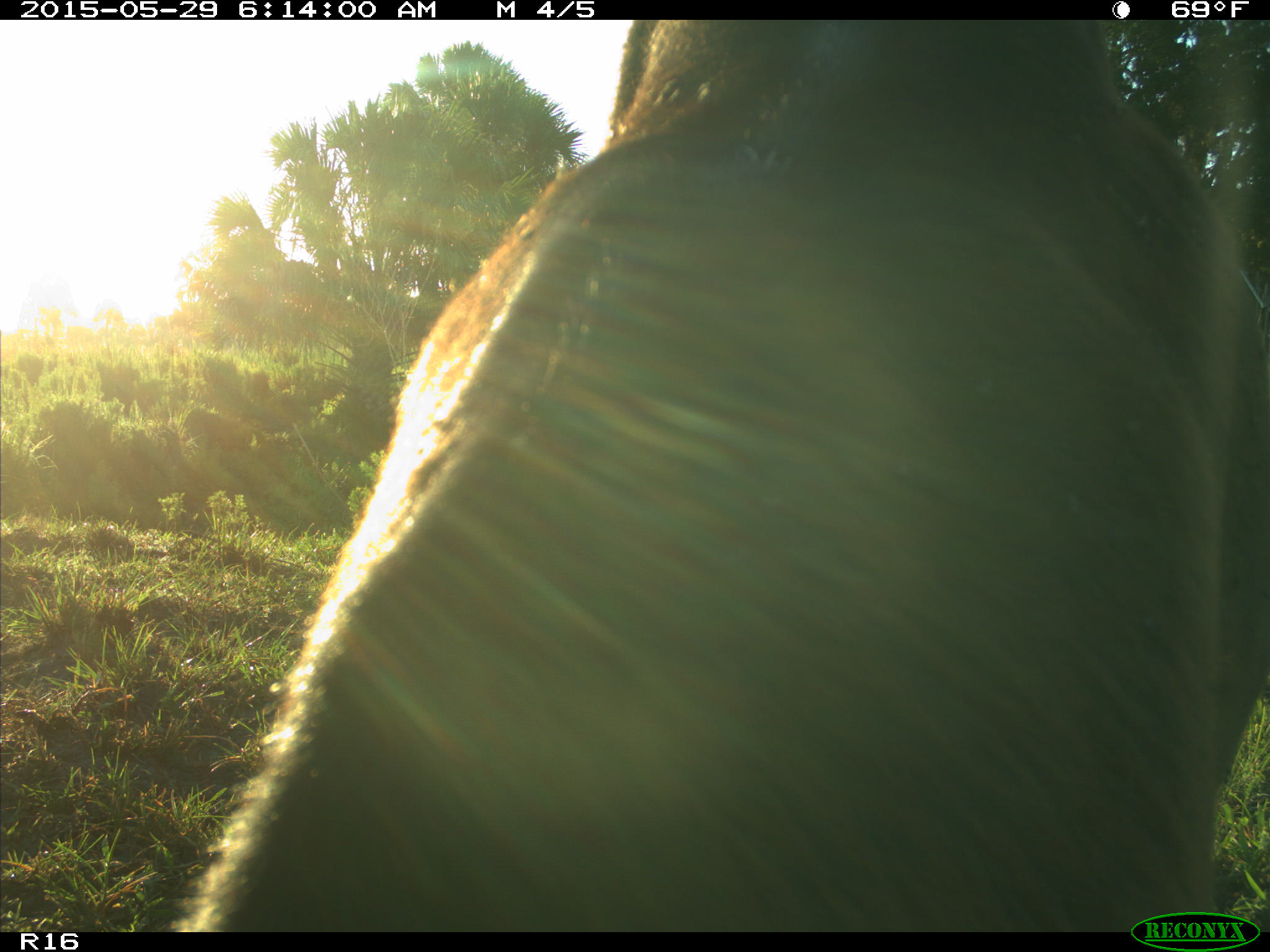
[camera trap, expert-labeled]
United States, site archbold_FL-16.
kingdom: Animalia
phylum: Chordata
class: Mammalia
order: Artiodactyla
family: Bovidae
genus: Bos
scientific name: Bos taurus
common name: domestic cow